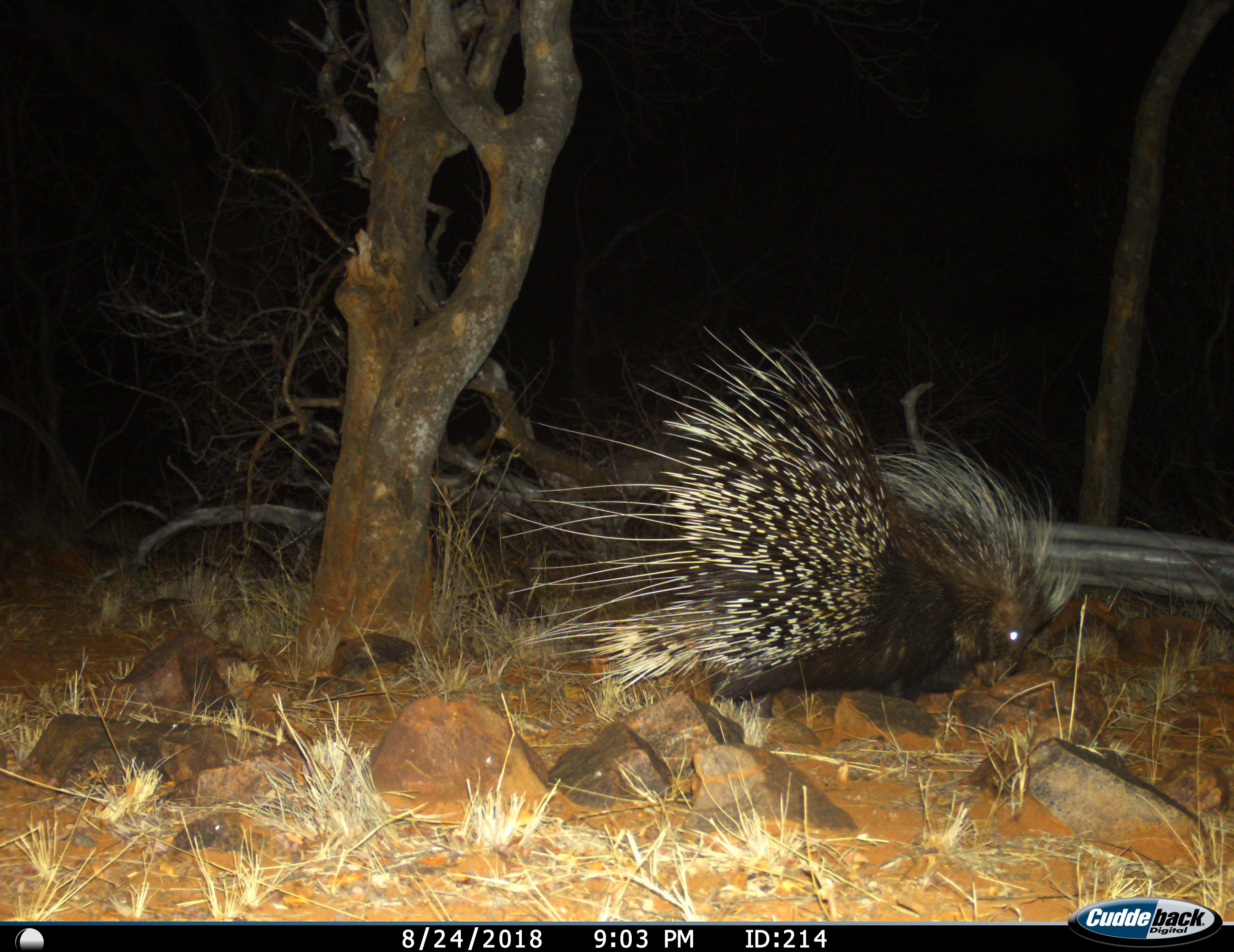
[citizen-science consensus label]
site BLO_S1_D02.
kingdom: Animalia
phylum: Chordata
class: Mammalia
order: Rodentia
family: Hystricidae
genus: Hystrix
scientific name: Hystrix cristata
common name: crested porcupine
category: porcupine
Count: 1.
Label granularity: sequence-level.